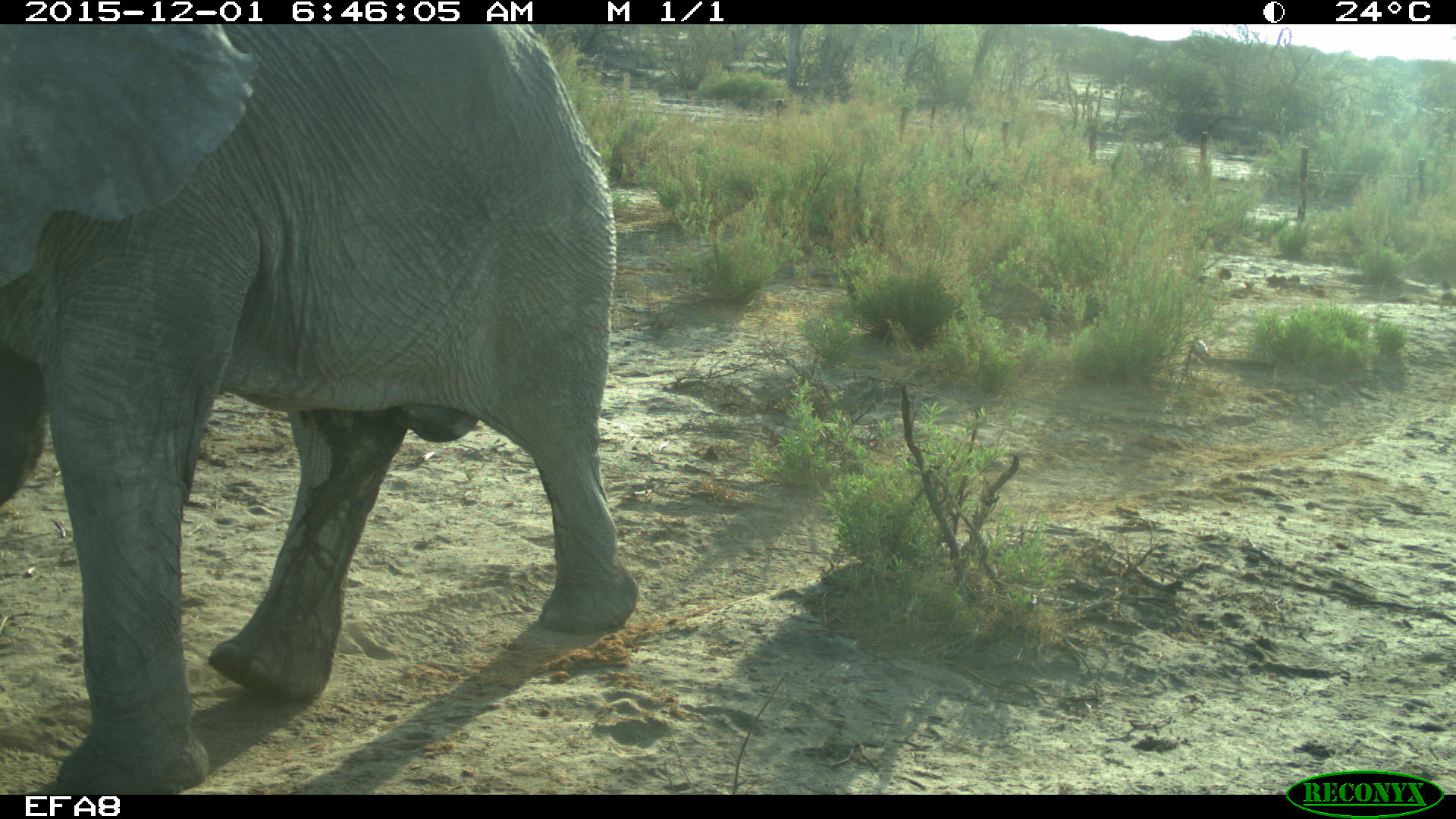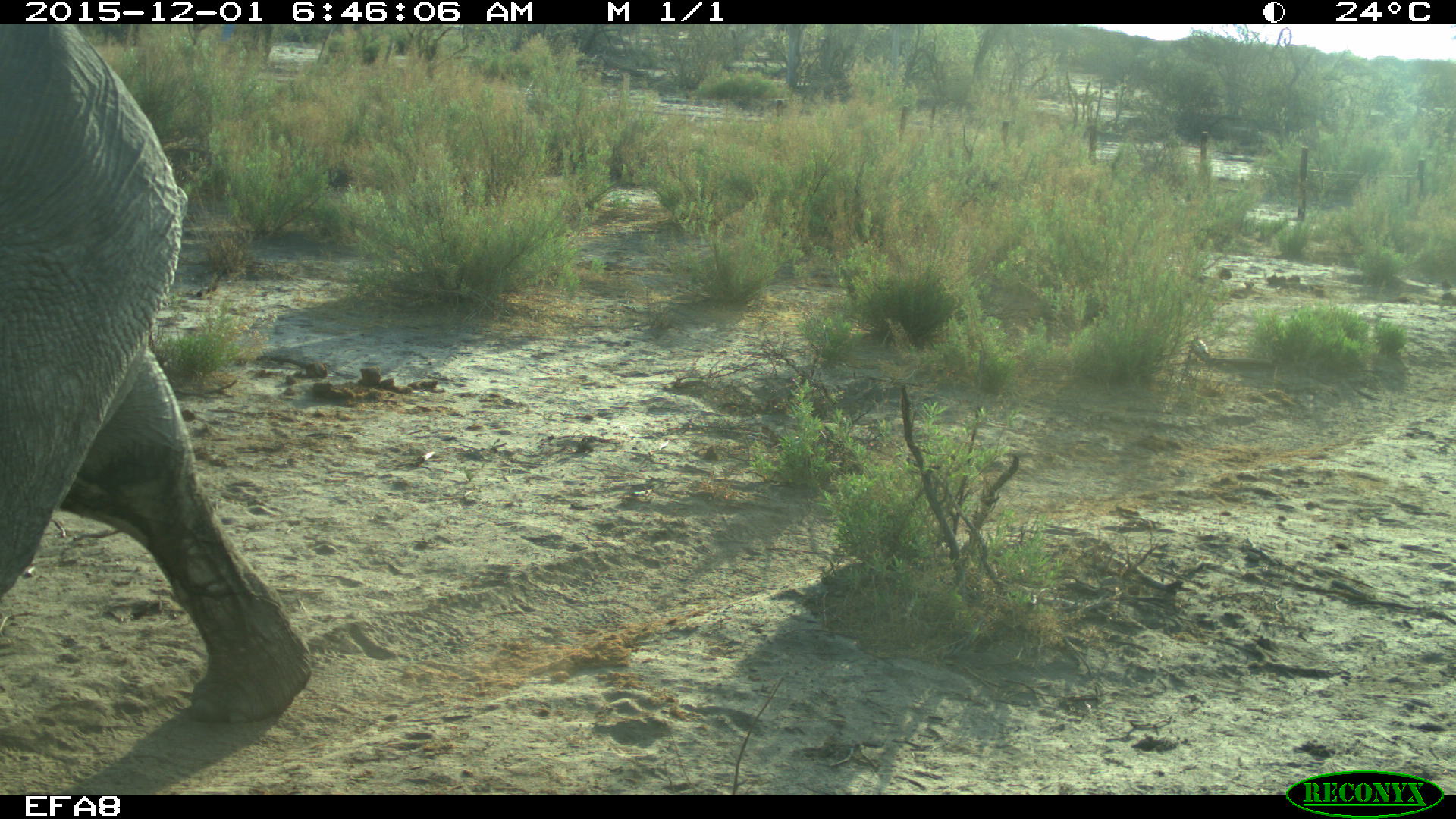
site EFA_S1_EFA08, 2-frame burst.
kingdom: Animalia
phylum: Chordata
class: Mammalia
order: Proboscidea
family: Elephantidae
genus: Loxodonta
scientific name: Loxodonta africana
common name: african bush elephant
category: elephant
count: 1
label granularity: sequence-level